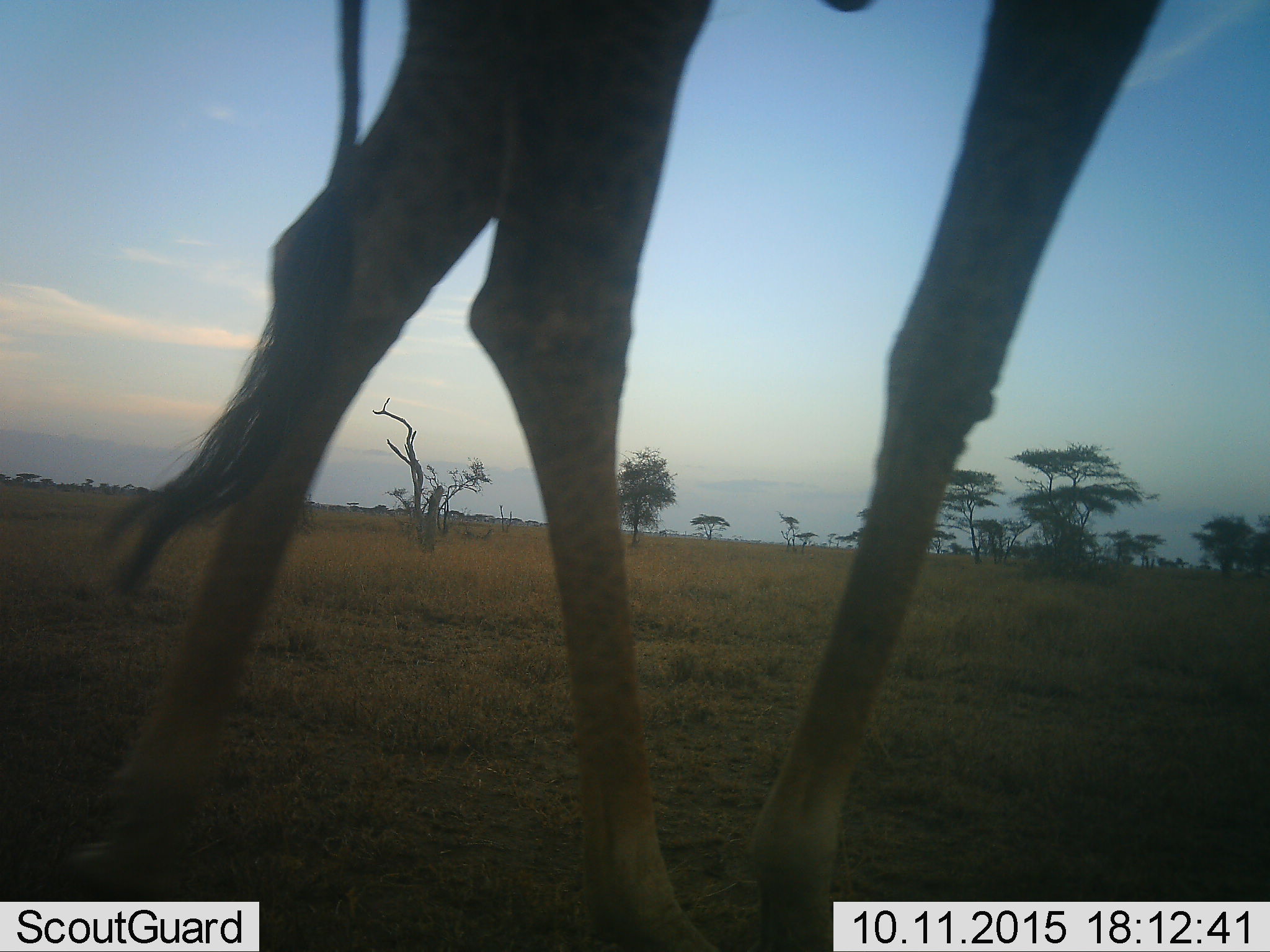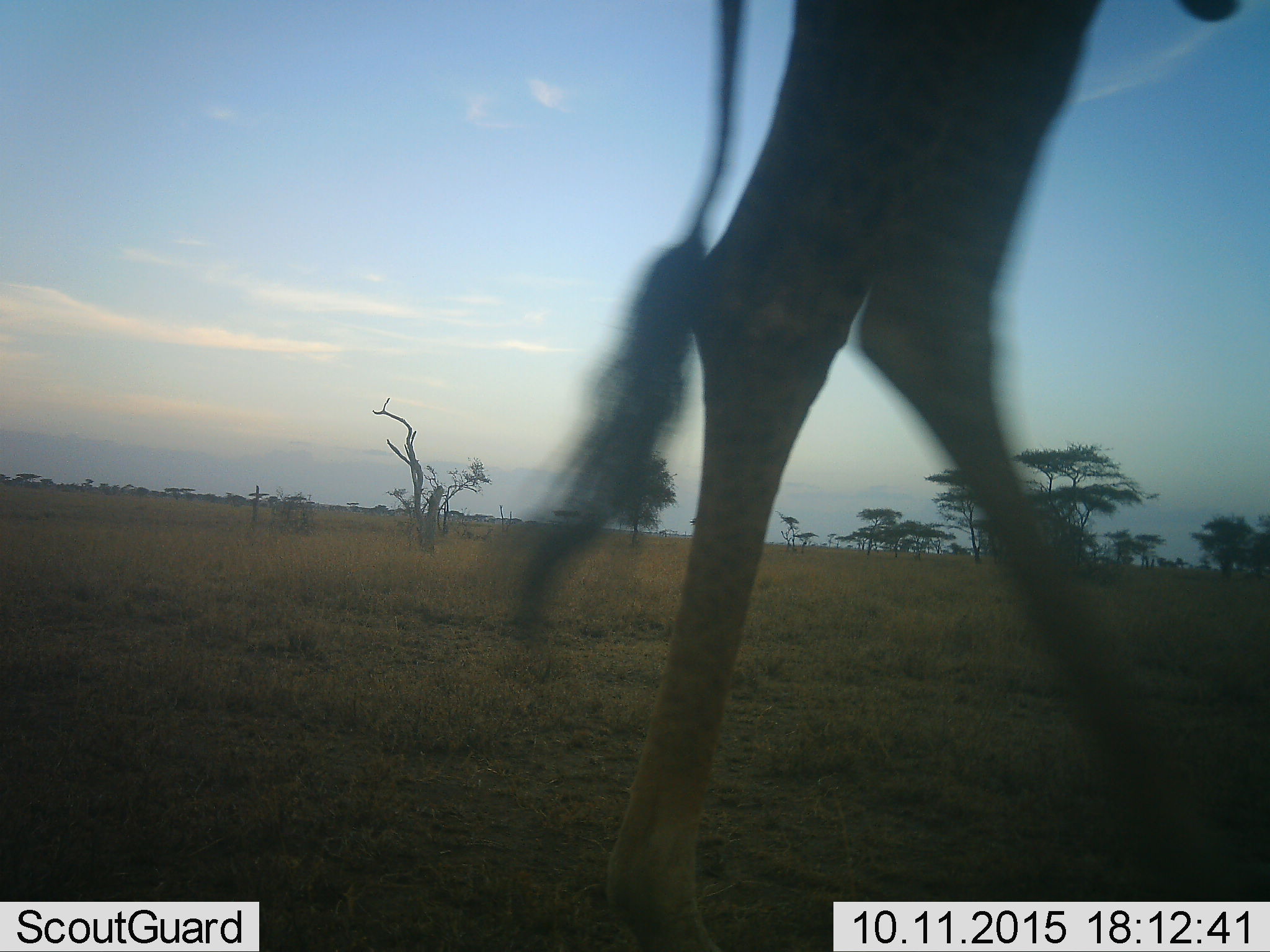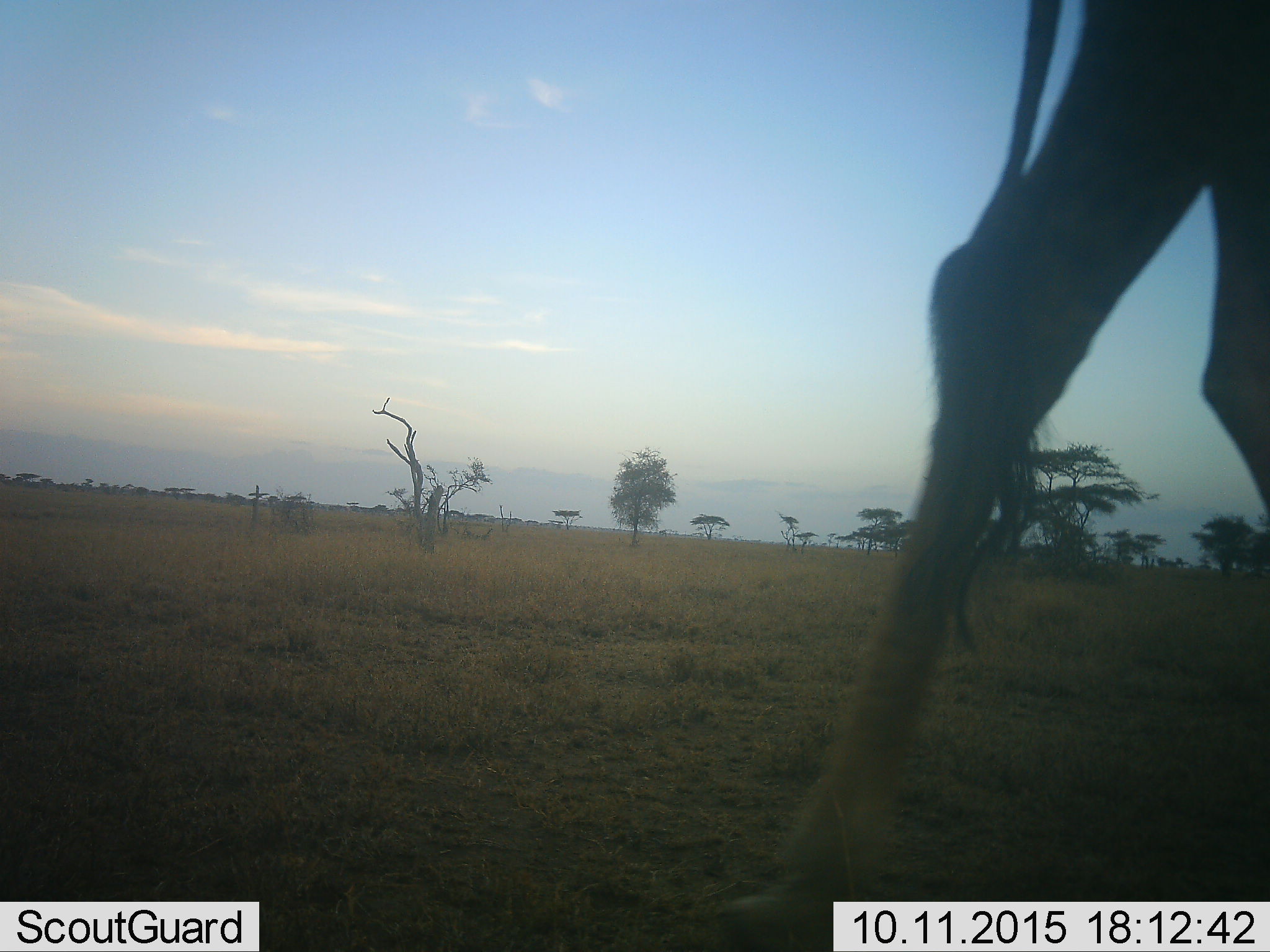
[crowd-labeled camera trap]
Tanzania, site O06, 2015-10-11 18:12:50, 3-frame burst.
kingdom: Animalia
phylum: Chordata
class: Mammalia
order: Artiodactyla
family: Giraffidae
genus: Giraffa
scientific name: Giraffa camelopardalis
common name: giraffe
Giraffe (Giraffa camelopardalis), count 1. Behavior (volunteer vote fractions): standing 17%, resting 0%, moving 83%, interacting 0%. Young present (vote fraction): 0%. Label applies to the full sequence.